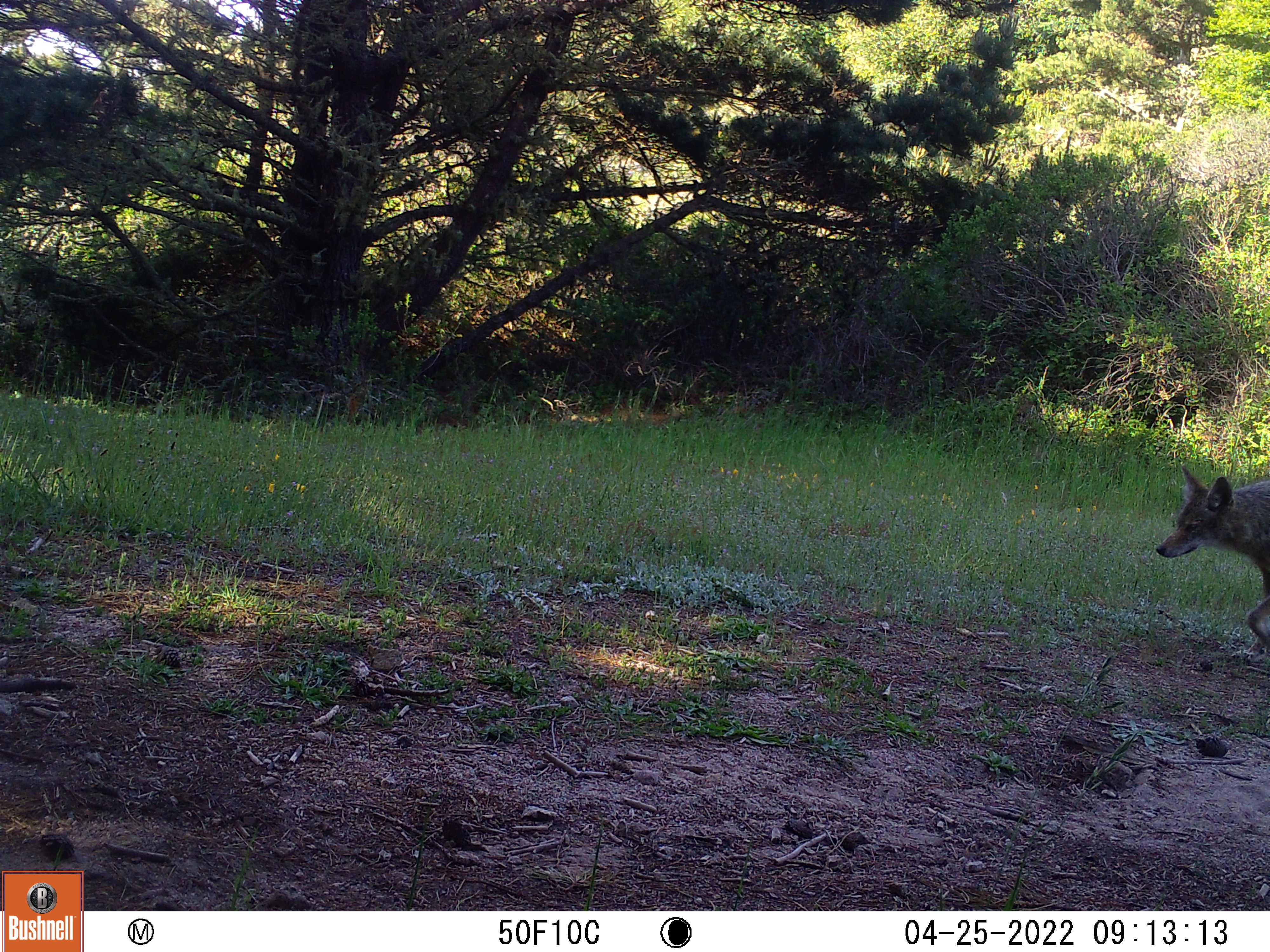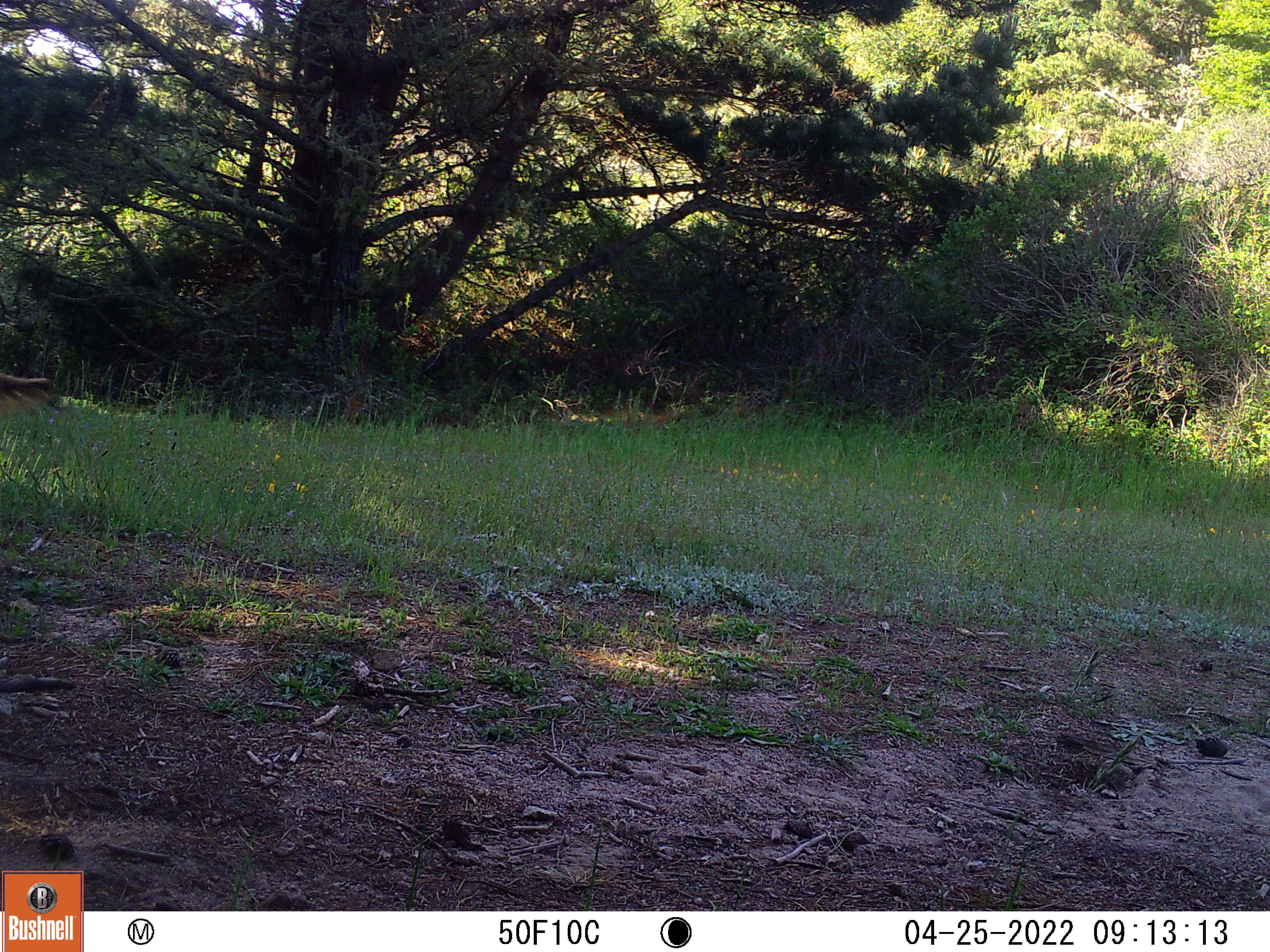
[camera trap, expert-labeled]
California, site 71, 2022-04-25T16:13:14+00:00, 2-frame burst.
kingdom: Animalia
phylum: Chordata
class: Mammalia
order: Carnivora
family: Canidae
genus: Canis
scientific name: Canis latrans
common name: coyote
Coyote (Canis latrans).